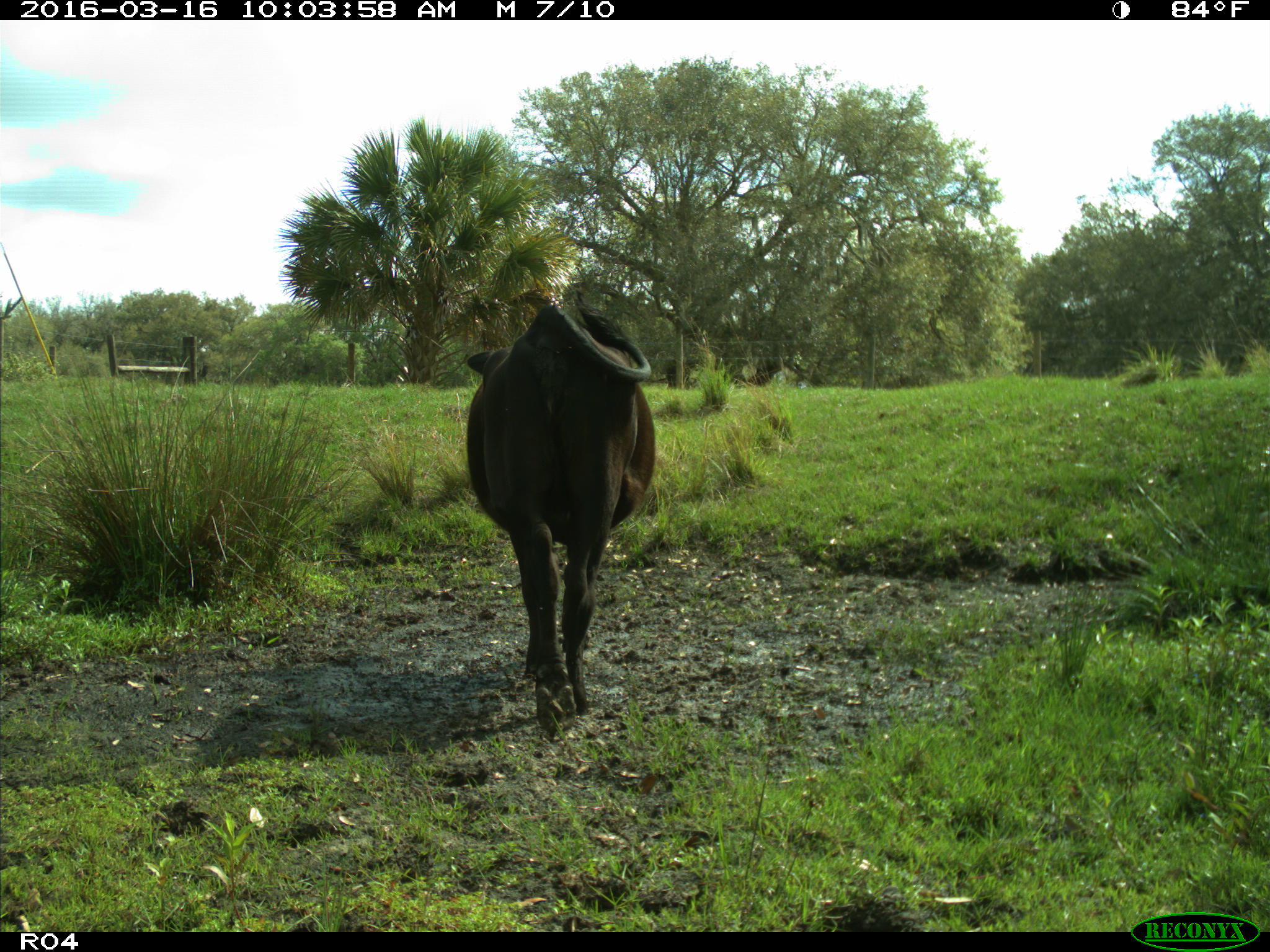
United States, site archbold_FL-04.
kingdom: Animalia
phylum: Chordata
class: Mammalia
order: Artiodactyla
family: Bovidae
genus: Bos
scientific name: Bos taurus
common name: domestic cow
Bos taurus (domestic cow).